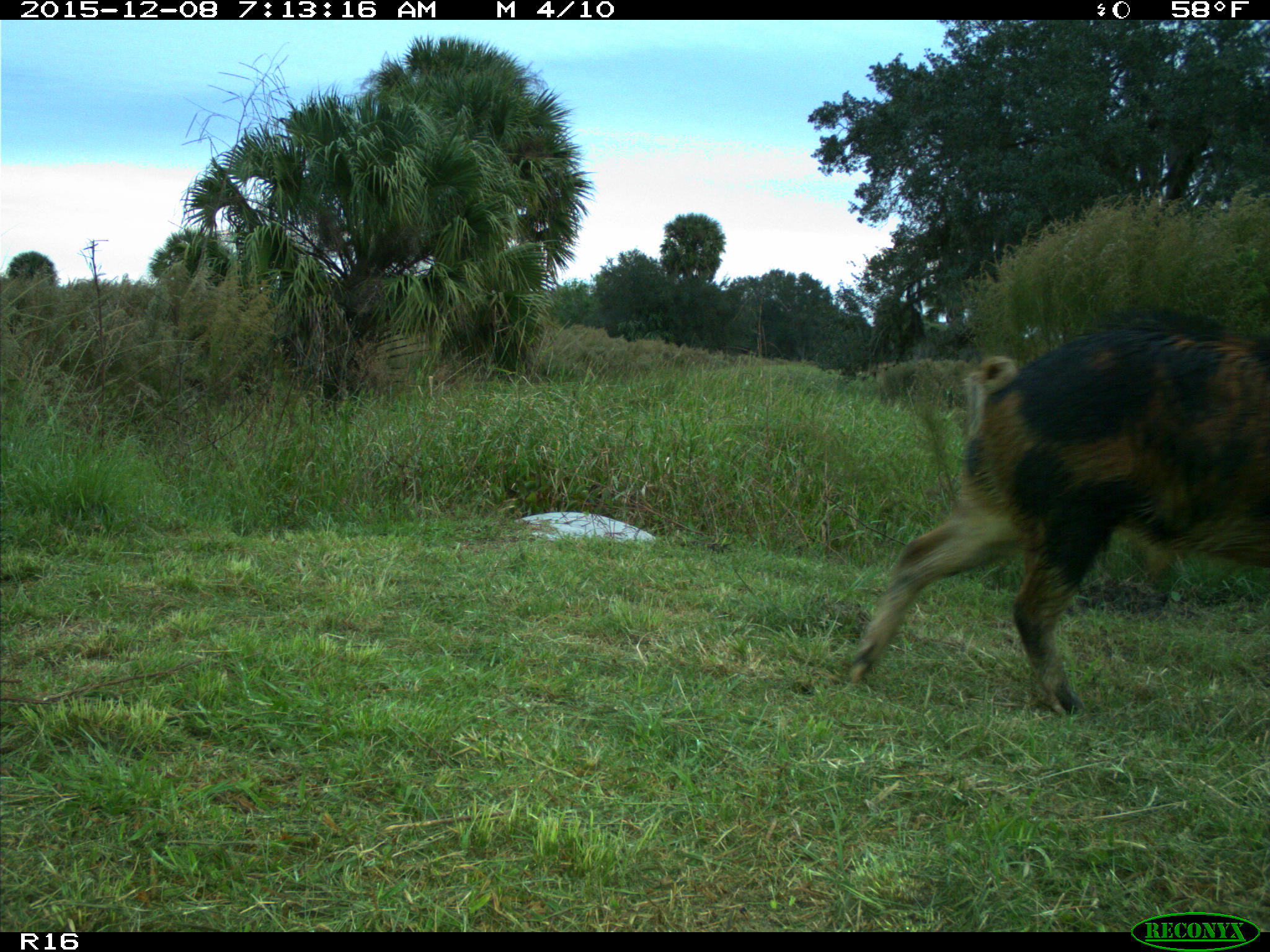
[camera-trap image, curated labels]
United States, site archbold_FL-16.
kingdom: Animalia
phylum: Chordata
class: Mammalia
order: Artiodactyla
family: Suidae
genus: Sus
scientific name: Sus scrofa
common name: wild boar